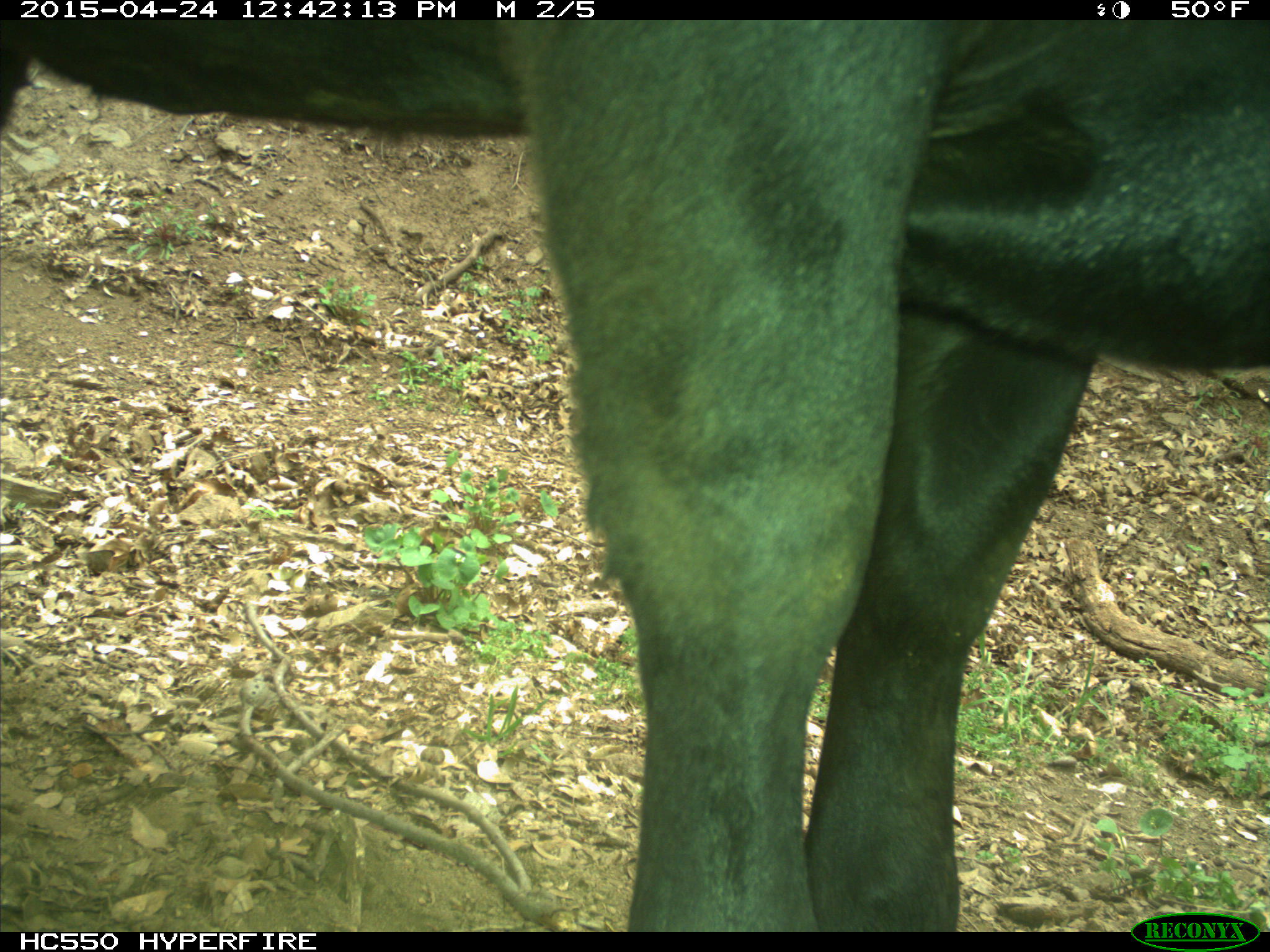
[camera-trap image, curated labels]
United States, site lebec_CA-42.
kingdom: Animalia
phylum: Chordata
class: Mammalia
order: Artiodactyla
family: Bovidae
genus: Bos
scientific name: Bos taurus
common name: domestic cow